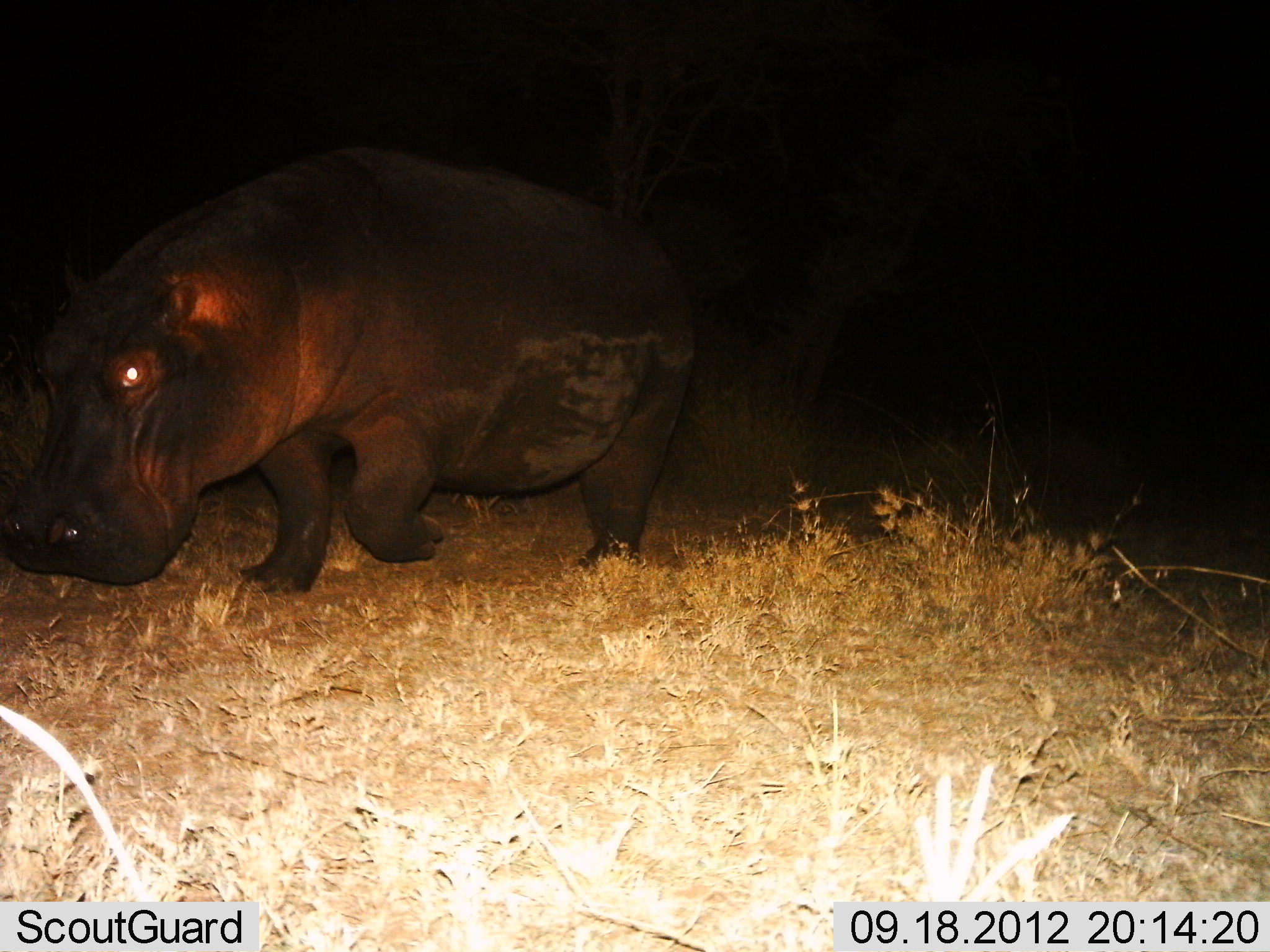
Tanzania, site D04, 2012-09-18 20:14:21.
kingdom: Animalia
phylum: Chordata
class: Mammalia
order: Artiodactyla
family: Hippopotamidae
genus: Hippopotamus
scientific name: Hippopotamus amphibius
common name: hippopotamus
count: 1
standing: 0%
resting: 0%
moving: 100%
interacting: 0%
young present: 0%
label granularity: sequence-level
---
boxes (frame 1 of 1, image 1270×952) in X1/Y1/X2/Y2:
animal: 0/145/706/602